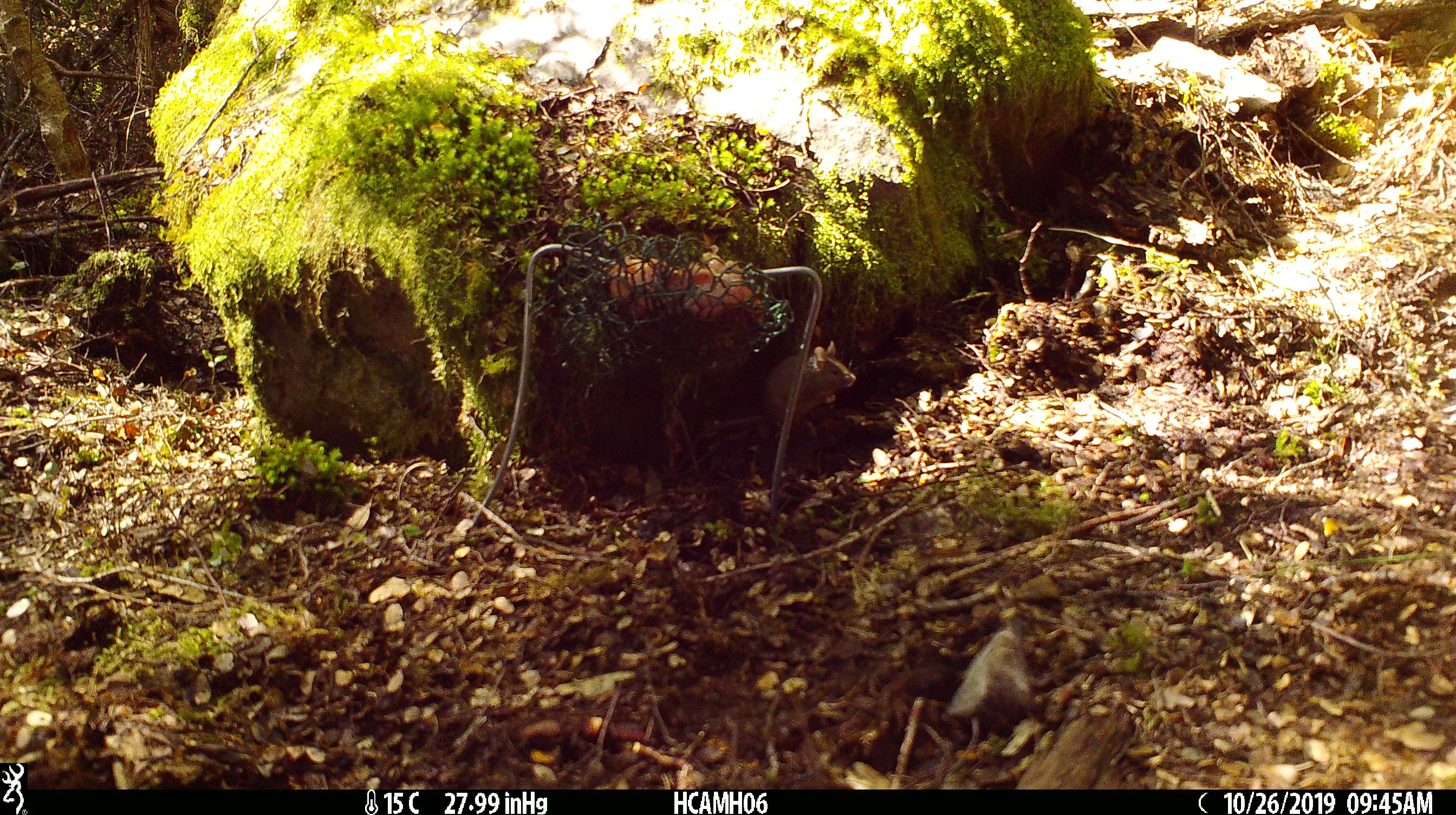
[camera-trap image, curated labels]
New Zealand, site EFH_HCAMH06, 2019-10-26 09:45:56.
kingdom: Animalia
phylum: Chordata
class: Mammalia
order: Rodentia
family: Muridae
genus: Mus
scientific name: Mus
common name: mouse